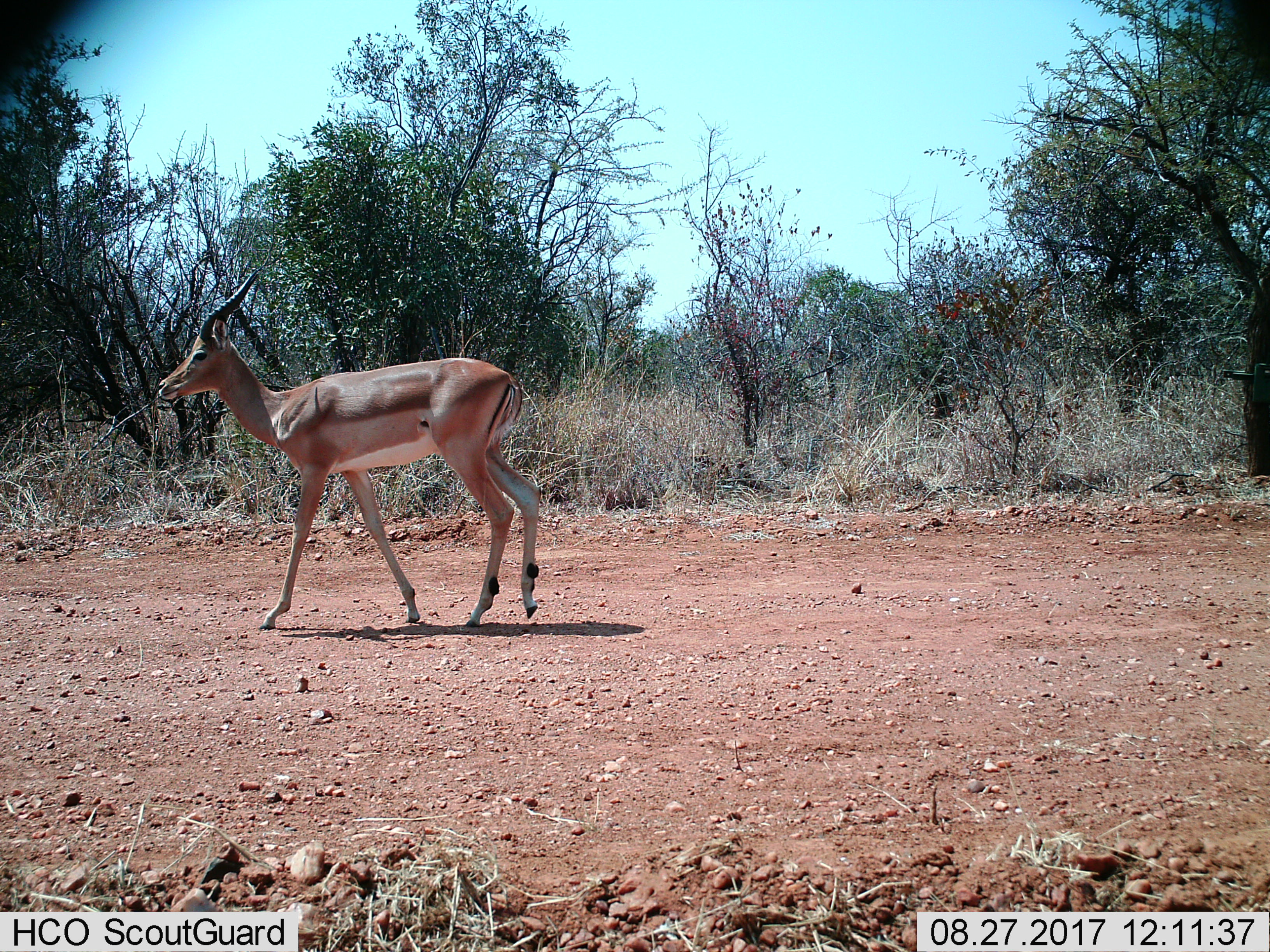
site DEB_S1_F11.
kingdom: Animalia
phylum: Chordata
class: Mammalia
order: Artiodactyla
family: Bovidae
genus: Aepyceros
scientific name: Aepyceros melampus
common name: impala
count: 1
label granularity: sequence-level